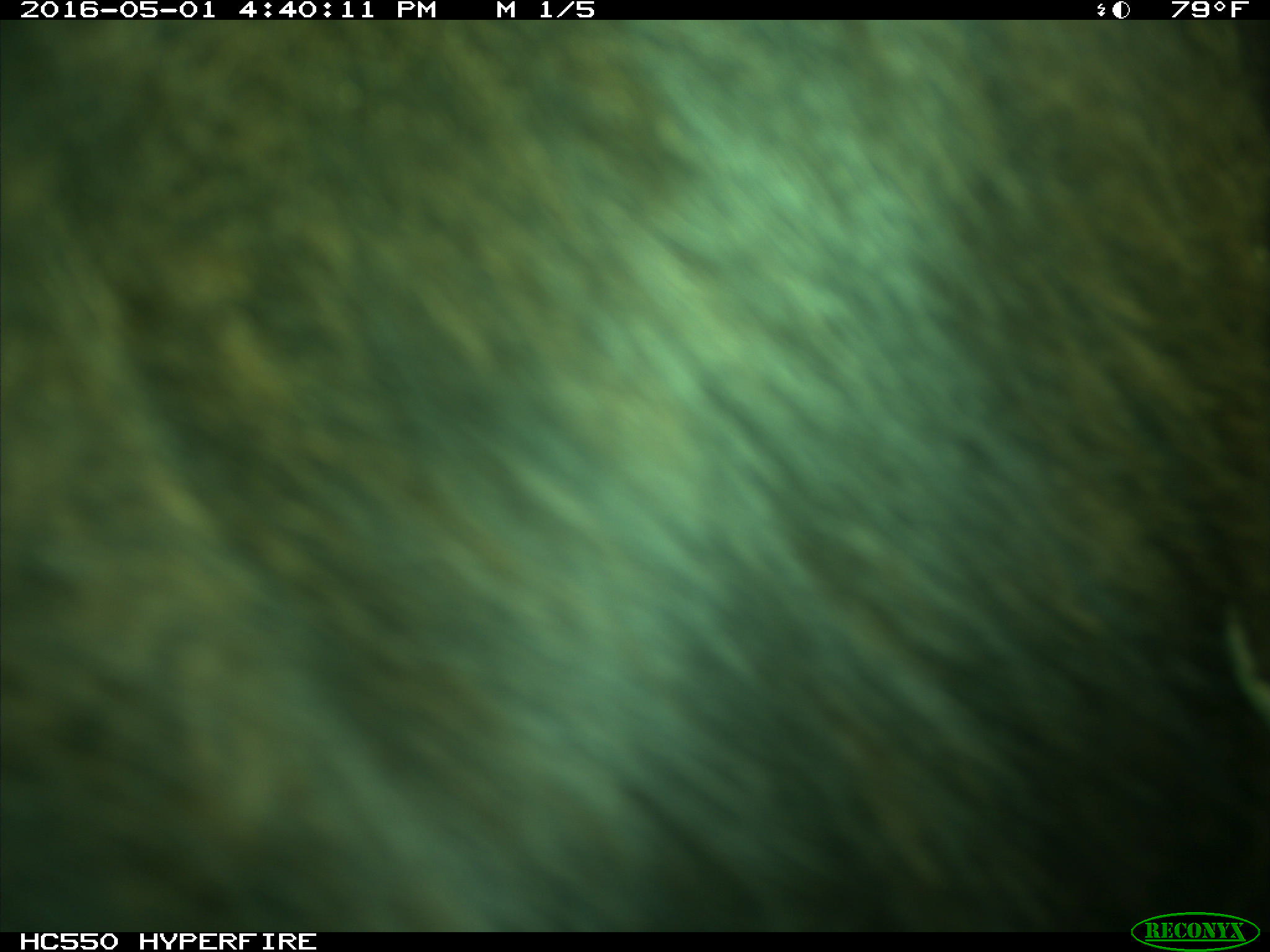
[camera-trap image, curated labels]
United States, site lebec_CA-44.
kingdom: Animalia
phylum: Chordata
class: Mammalia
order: Artiodactyla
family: Bovidae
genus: Bos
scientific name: Bos taurus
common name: domestic cow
Bos taurus (domestic cow).